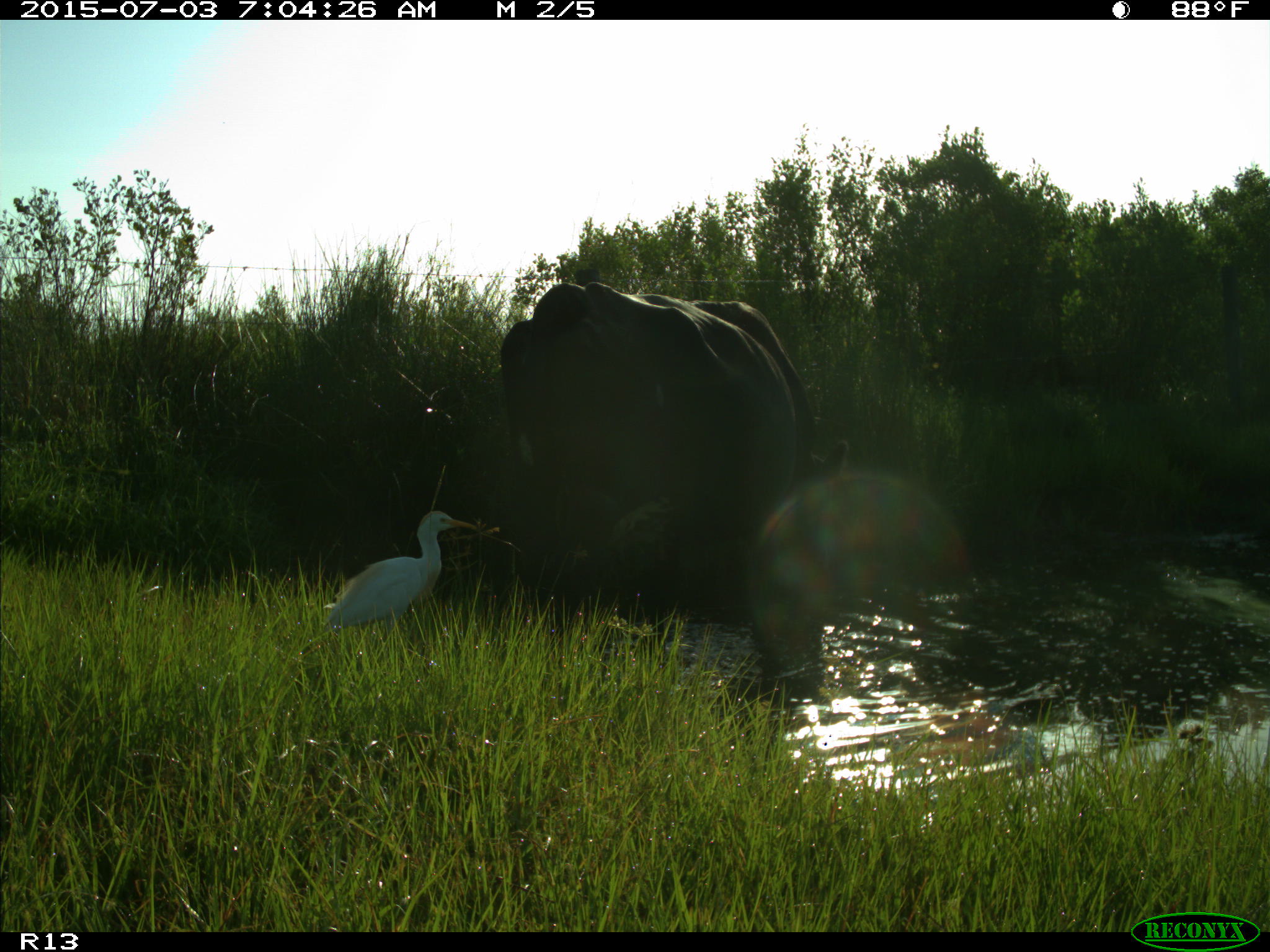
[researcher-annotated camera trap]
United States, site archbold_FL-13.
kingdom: Animalia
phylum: Chordata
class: Mammalia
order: Artiodactyla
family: Bovidae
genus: Bos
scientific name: Bos taurus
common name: domestic cow